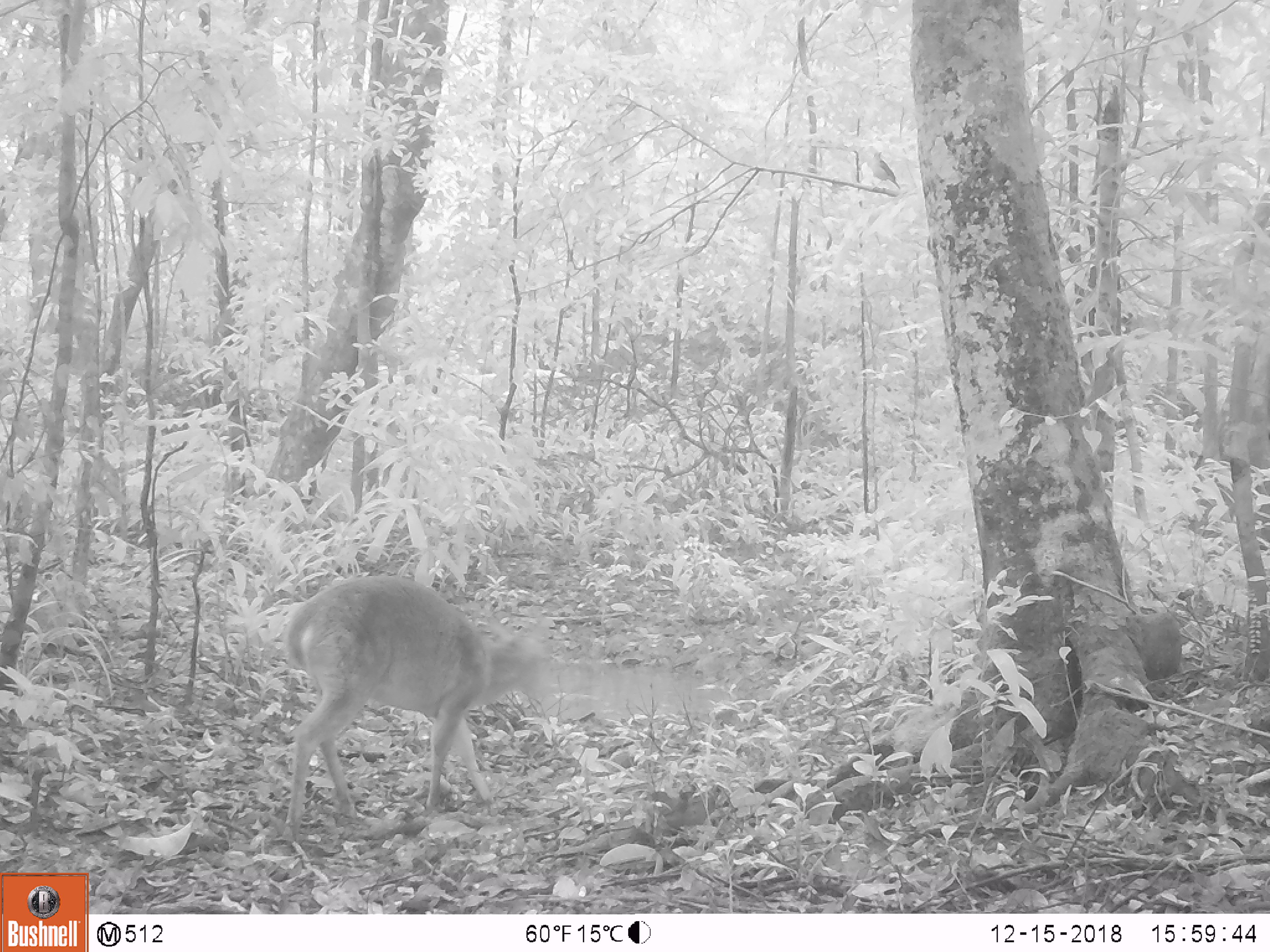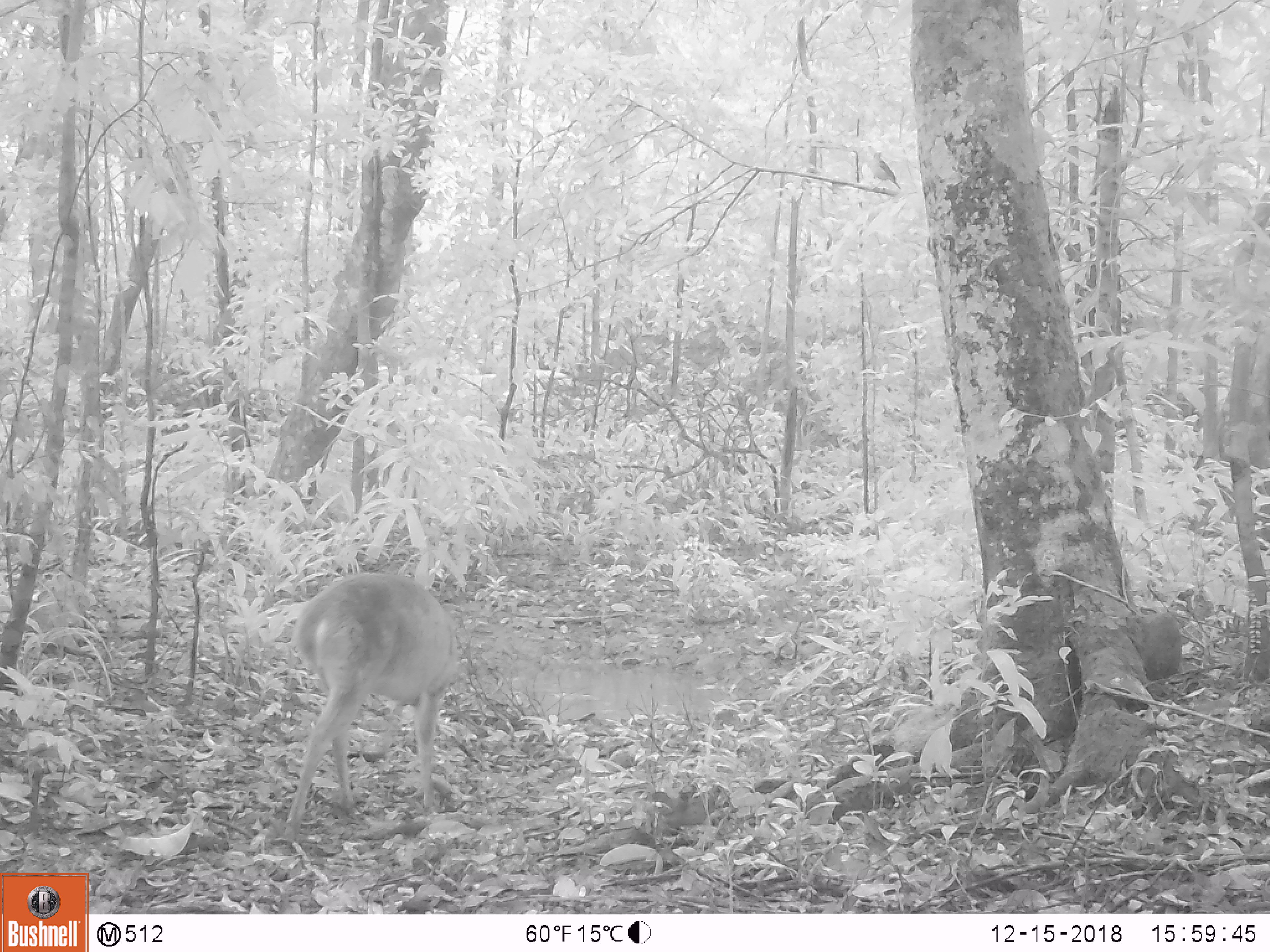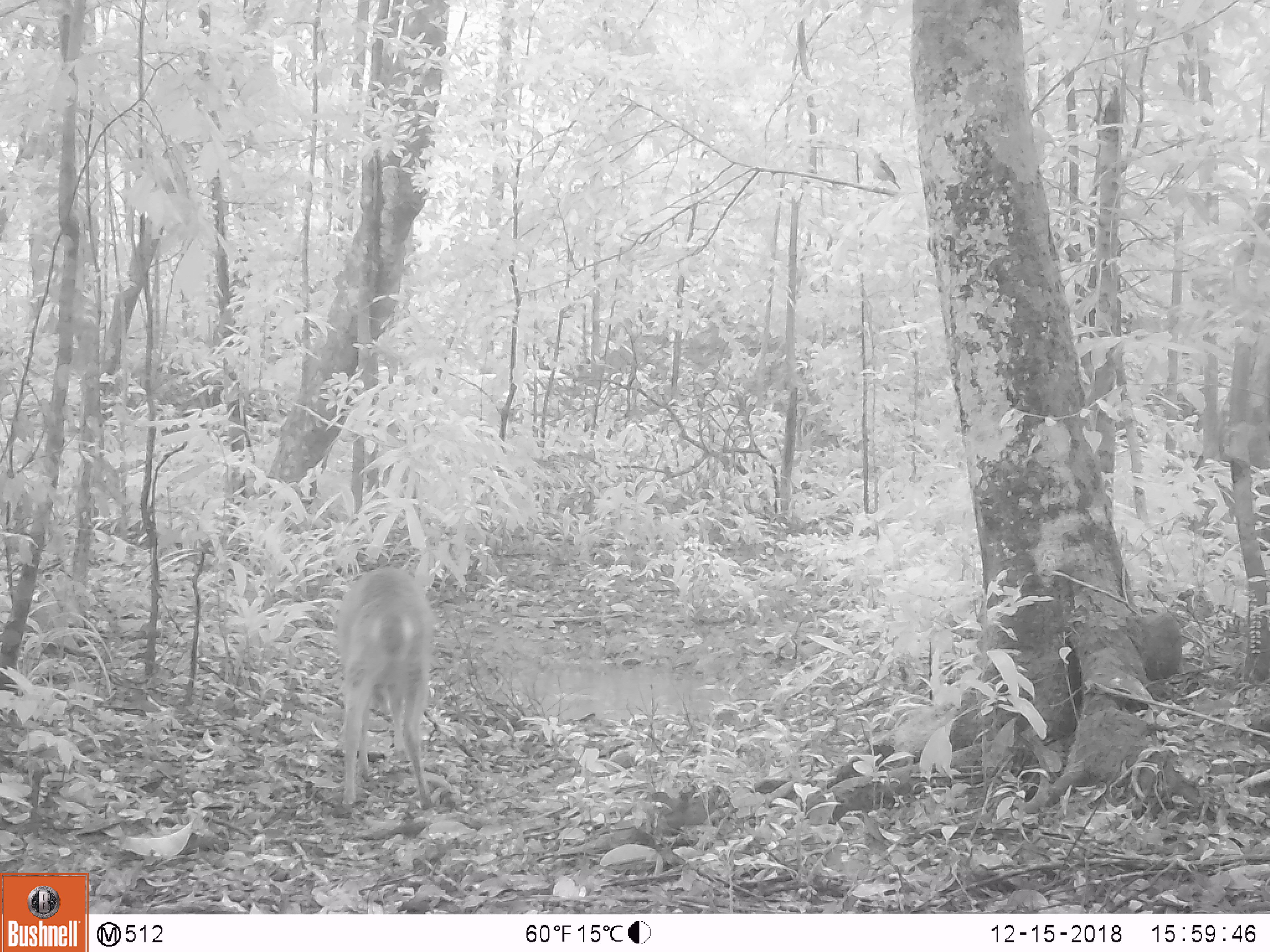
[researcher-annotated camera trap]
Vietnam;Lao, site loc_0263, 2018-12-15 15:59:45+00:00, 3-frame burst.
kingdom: Animalia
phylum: Chordata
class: Mammalia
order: Artiodactyla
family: Cervidae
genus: Muntiacus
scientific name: Muntiacus vuquangensis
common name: large-antlered muntjac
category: large antlered muntjac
Large antlered muntjac (large-antlered muntjac) (Muntiacus vuquangensis). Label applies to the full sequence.